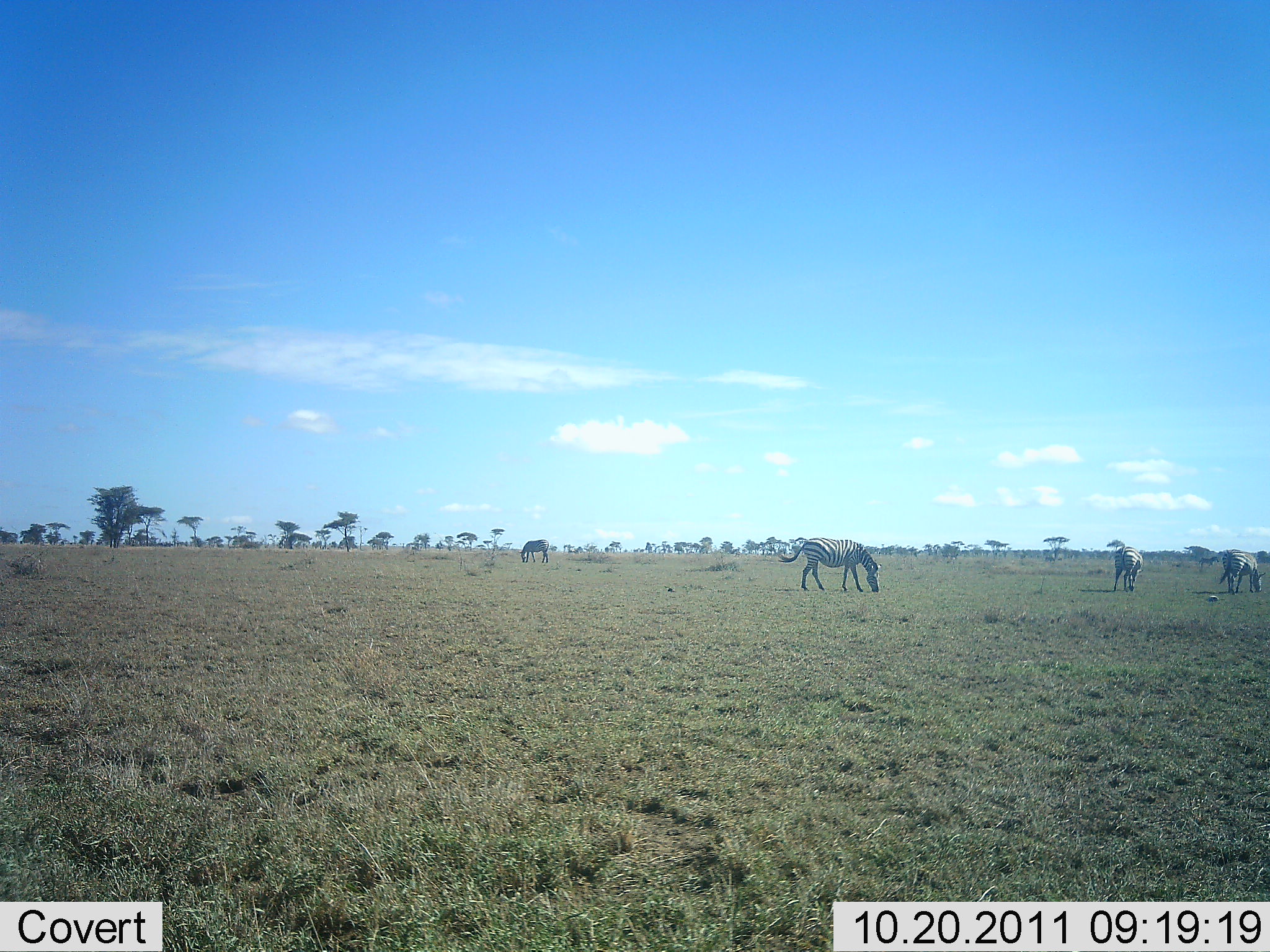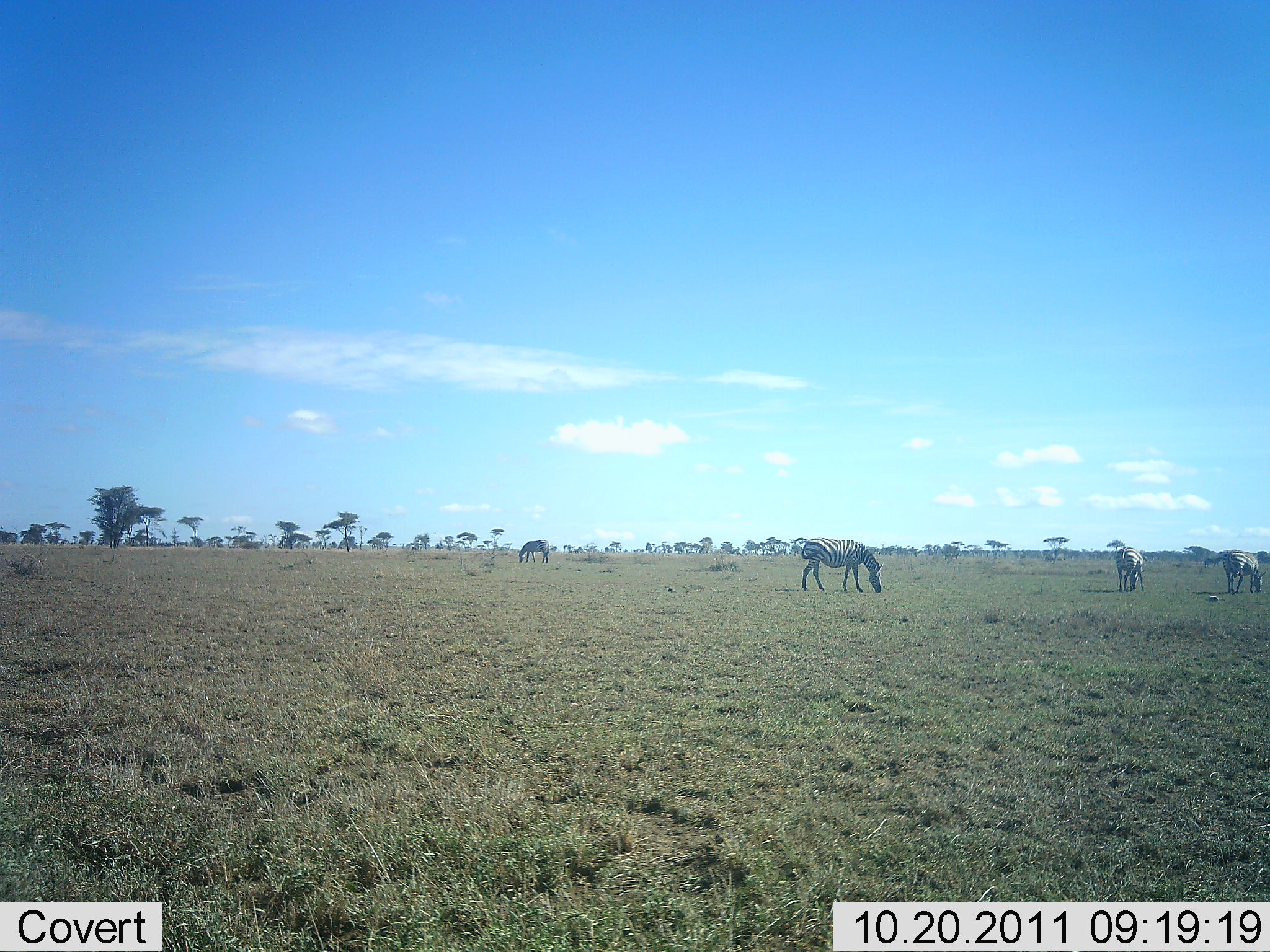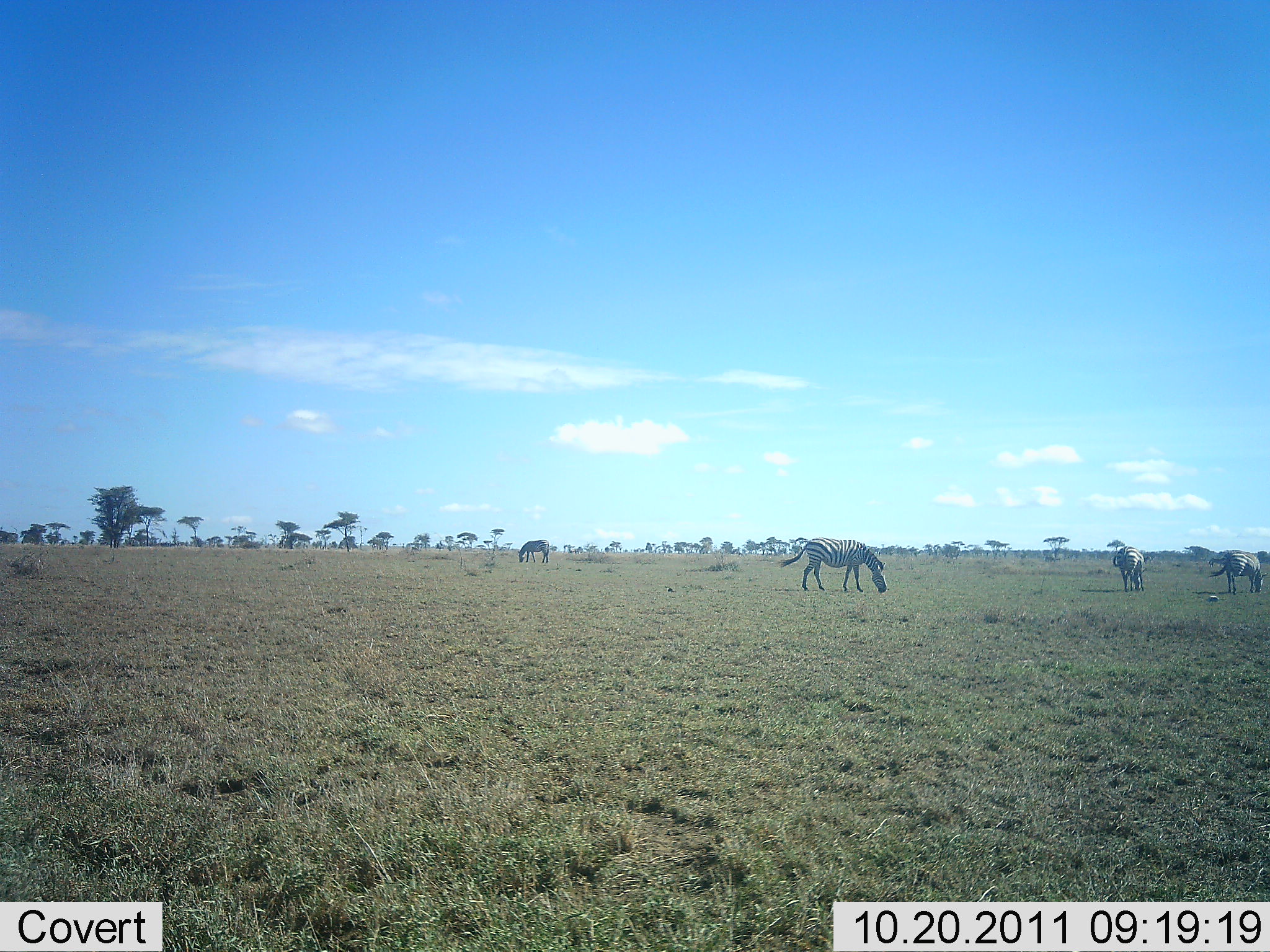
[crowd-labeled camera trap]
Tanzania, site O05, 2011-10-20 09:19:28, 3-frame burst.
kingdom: Animalia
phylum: Chordata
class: Mammalia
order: Perissodactyla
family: Equidae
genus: Equus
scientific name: Equus quagga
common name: plains zebra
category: zebra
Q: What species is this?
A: Zebra (plains zebra) (Equus quagga).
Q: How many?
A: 4.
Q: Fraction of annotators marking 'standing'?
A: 50%.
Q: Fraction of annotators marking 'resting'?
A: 0%.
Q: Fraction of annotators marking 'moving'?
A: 0%.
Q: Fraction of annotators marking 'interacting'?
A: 0%.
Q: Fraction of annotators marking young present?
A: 0%.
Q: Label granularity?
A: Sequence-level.